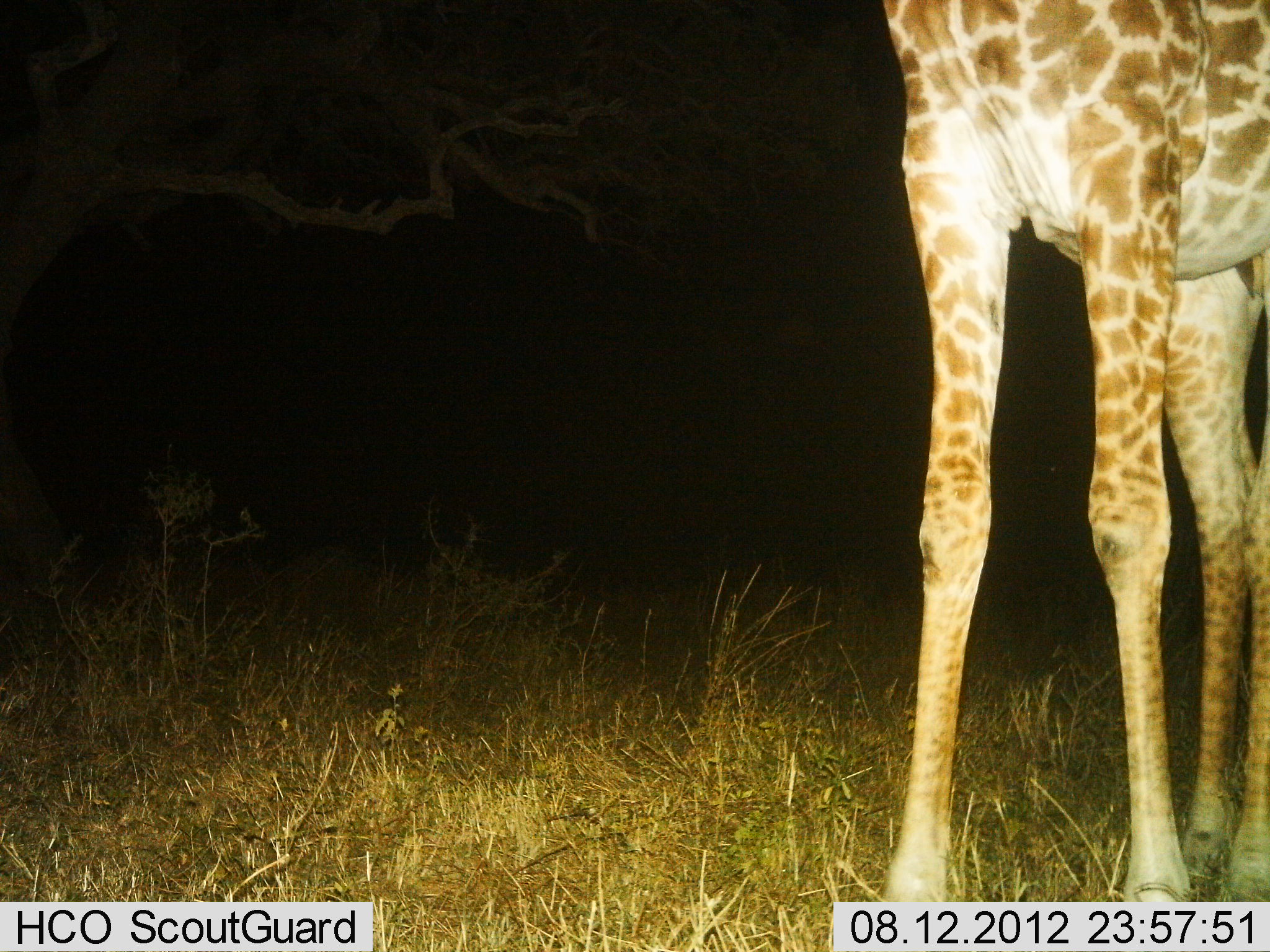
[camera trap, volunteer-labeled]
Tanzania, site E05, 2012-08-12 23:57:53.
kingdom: Animalia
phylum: Chordata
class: Mammalia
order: Artiodactyla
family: Giraffidae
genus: Giraffa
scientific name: Giraffa camelopardalis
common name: giraffe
Giraffe (Giraffa camelopardalis), count 1. Behavior (volunteer vote fractions): standing 100%, resting 0%, moving 0%, interacting 0%. Young present (vote fraction): 0%. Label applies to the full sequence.